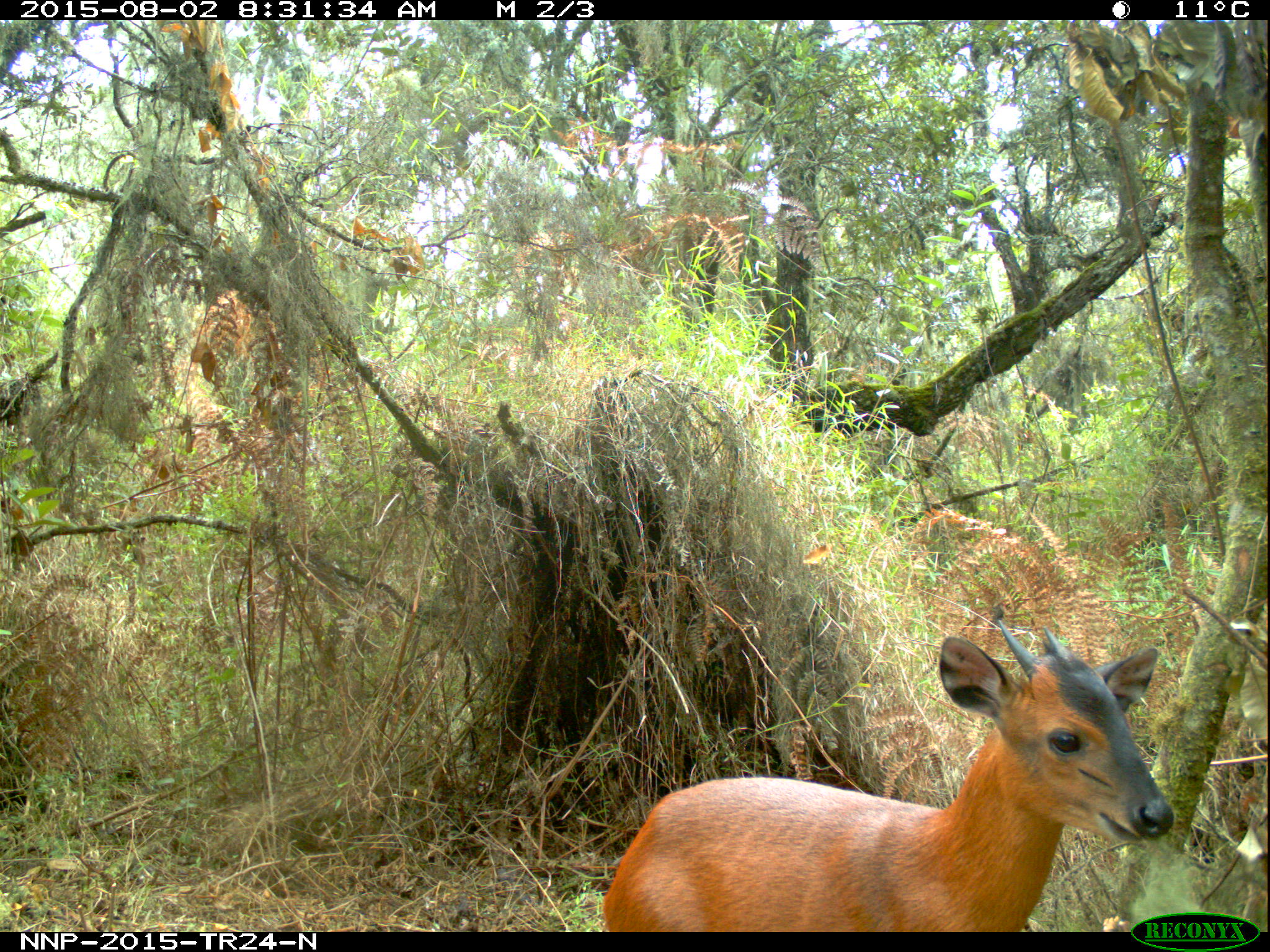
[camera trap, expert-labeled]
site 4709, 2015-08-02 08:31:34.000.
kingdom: Animalia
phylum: Chordata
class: Mammalia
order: Artiodactyla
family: Bovidae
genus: Cephalophus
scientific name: Cephalophus nigrifrons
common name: black-fronted duiker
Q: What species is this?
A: Cephalophus nigrifrons (black-fronted duiker).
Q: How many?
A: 1.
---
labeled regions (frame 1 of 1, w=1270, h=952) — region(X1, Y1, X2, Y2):
cephalophus nigrifrons: region(597, 619, 1173, 932)